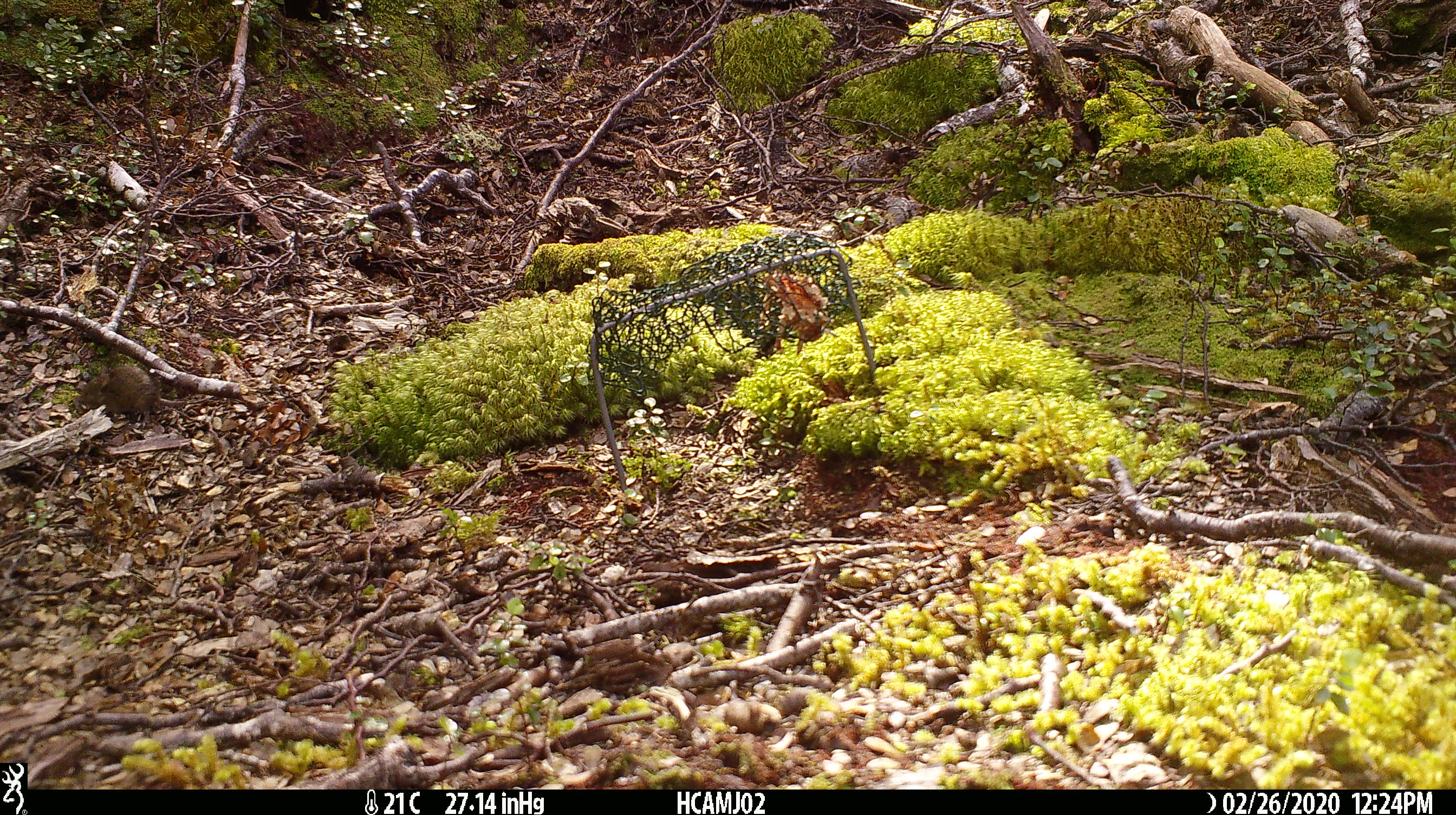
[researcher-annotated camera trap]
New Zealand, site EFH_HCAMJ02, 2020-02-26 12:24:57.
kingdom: Animalia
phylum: Chordata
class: Mammalia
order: Rodentia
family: Muridae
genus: Mus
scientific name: Mus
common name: mouse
Mouse (Mus).